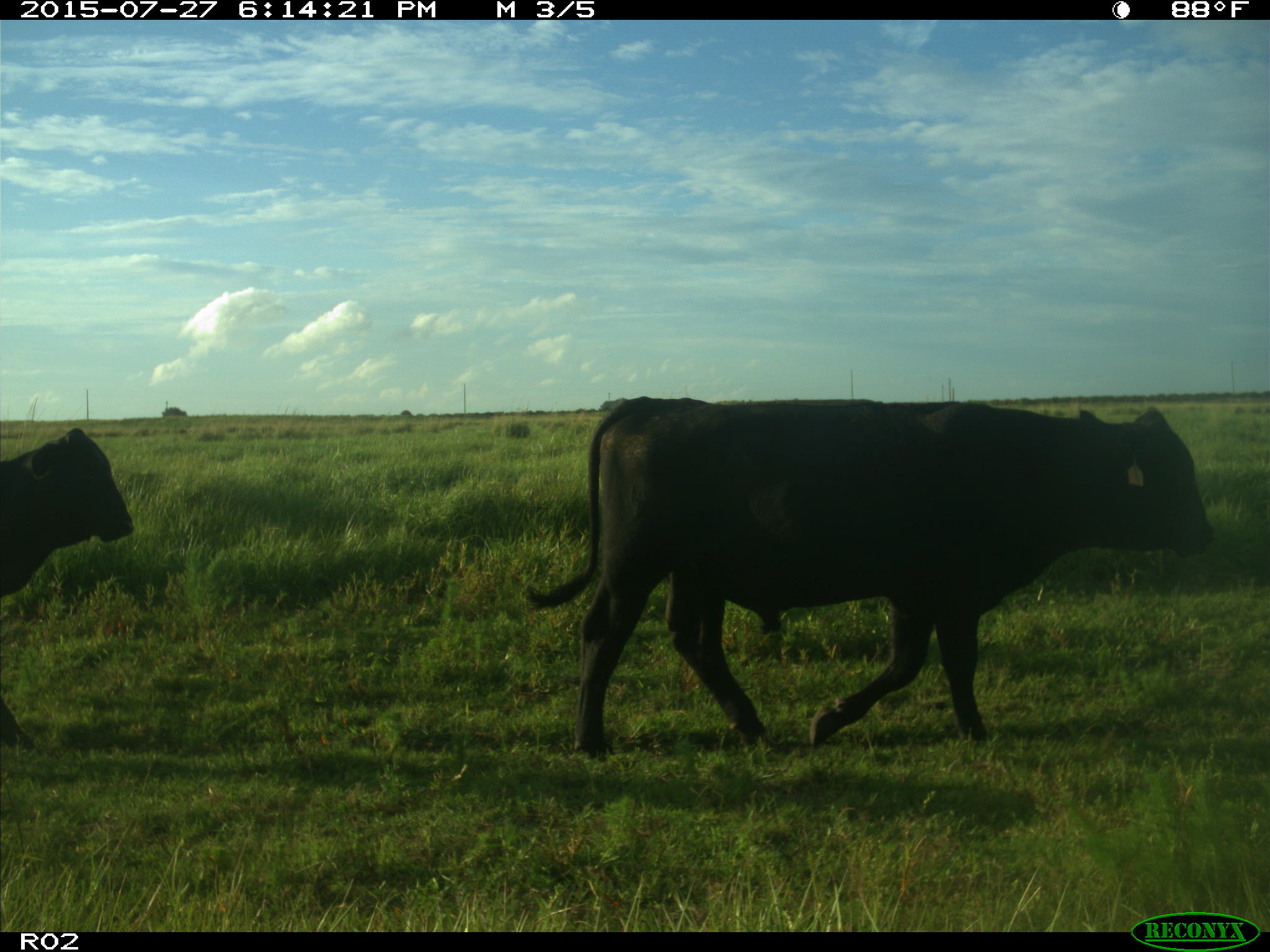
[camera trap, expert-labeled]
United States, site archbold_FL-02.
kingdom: Animalia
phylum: Chordata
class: Mammalia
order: Artiodactyla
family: Bovidae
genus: Bos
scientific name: Bos taurus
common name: domestic cow